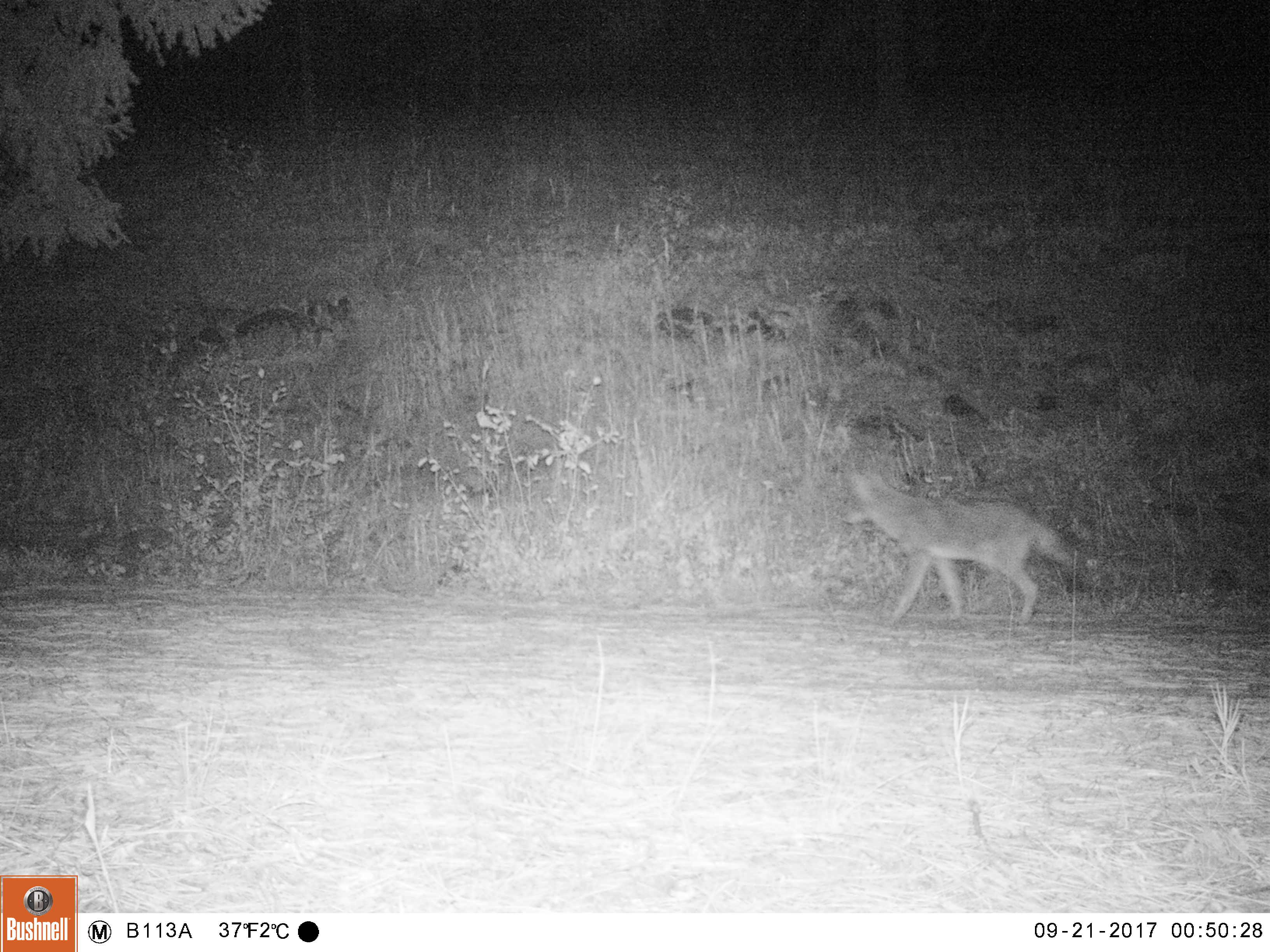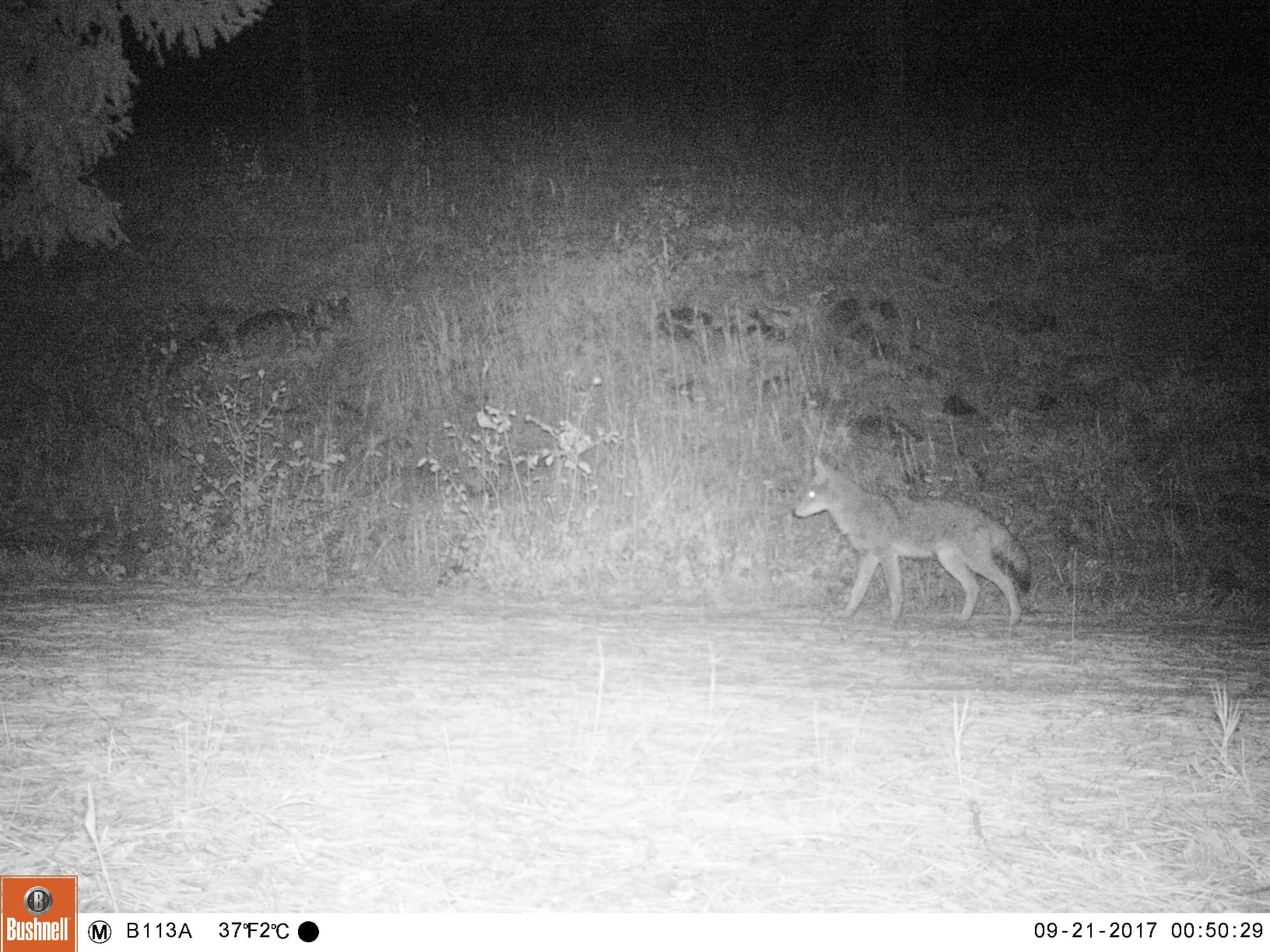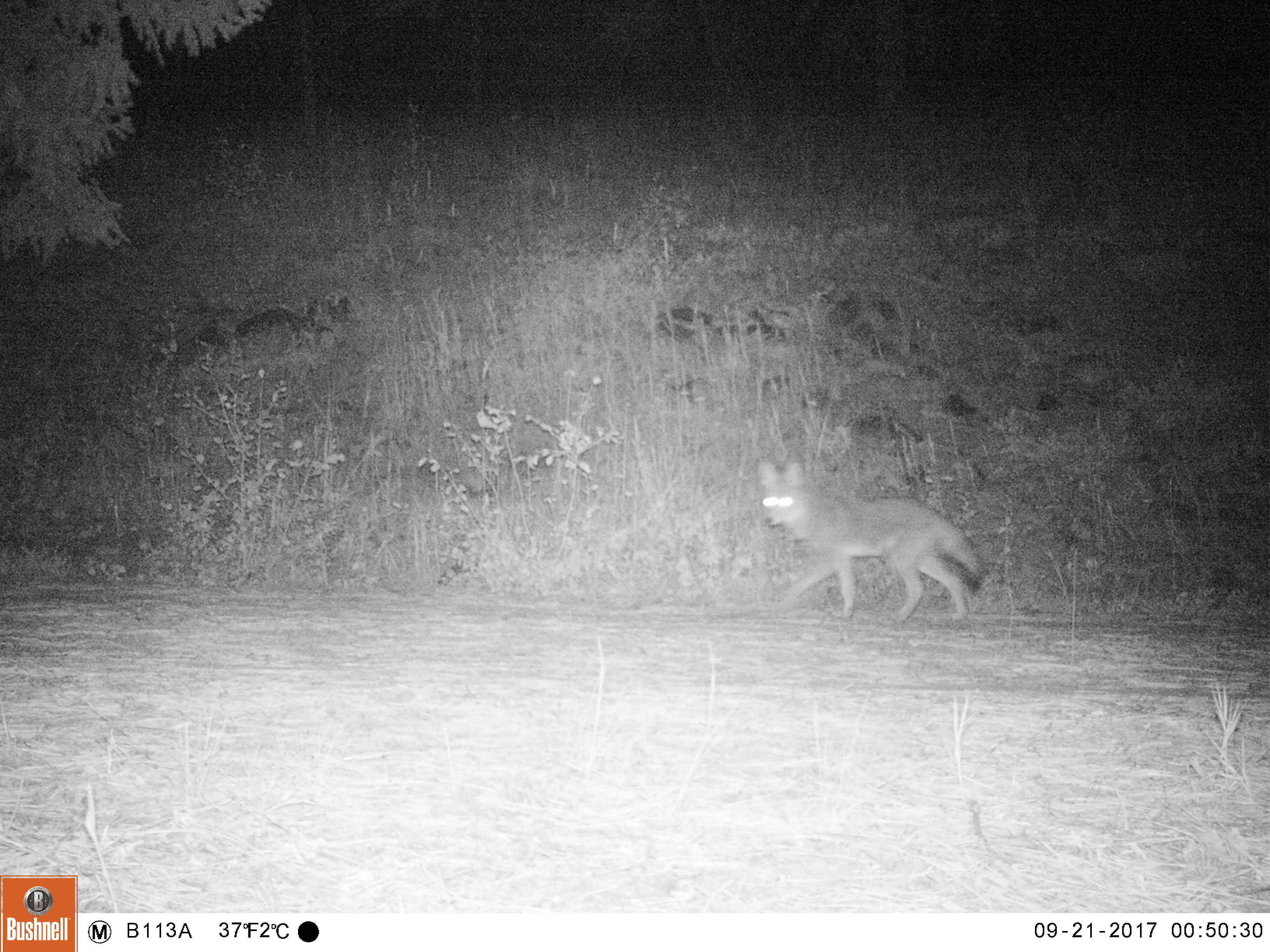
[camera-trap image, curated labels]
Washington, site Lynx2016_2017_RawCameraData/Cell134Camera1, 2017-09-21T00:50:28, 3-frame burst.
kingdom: Animalia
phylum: Chordata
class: Mammalia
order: Carnivora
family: Canidae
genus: Canis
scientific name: Canis latrans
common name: coyote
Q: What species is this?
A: Canis latrans (coyote).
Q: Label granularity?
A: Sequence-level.